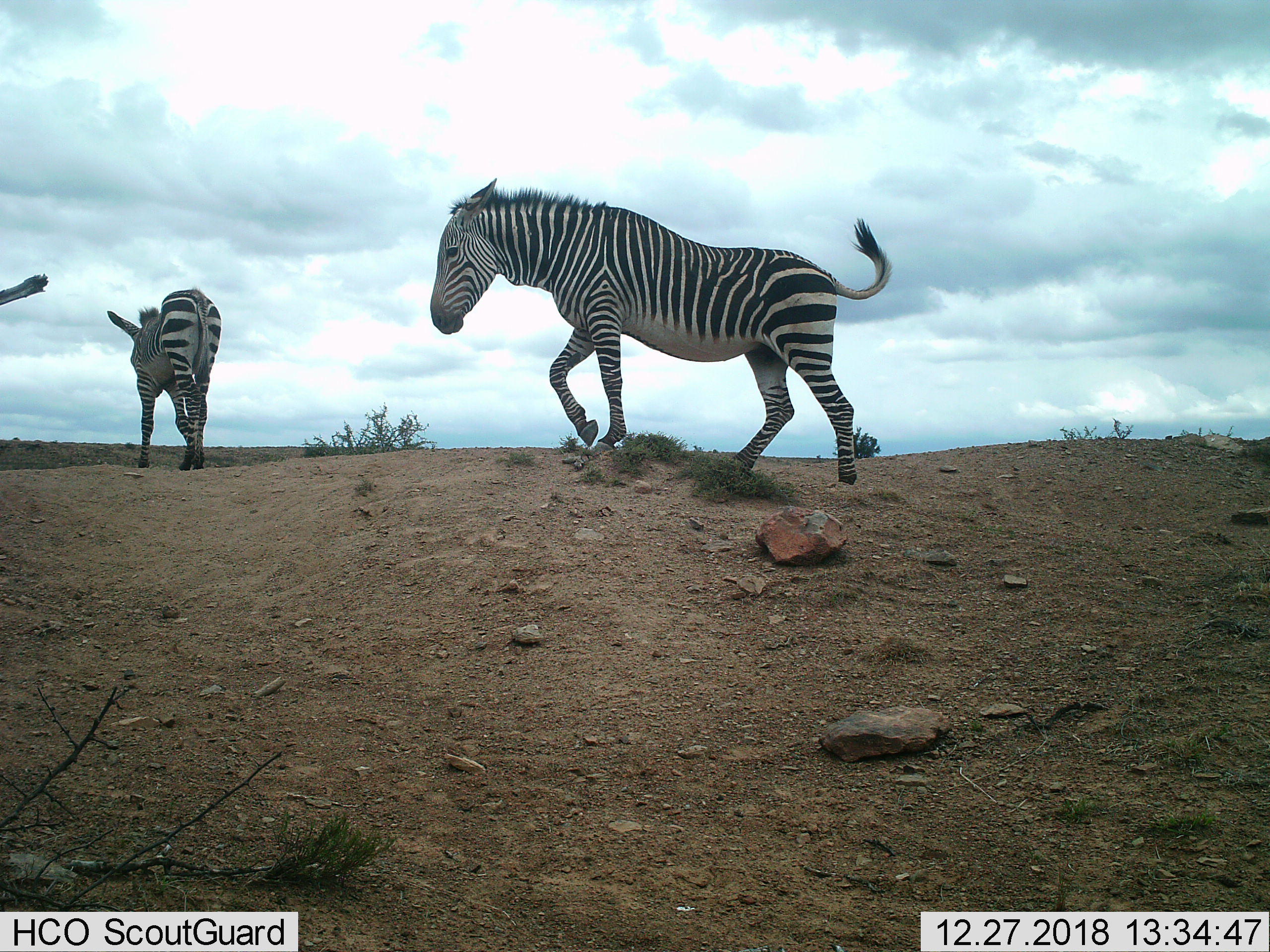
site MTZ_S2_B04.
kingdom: Animalia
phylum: Chordata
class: Mammalia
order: Perissodactyla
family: Equidae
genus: Equus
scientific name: Equus zebra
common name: mountain zebra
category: zebramountain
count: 2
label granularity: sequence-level